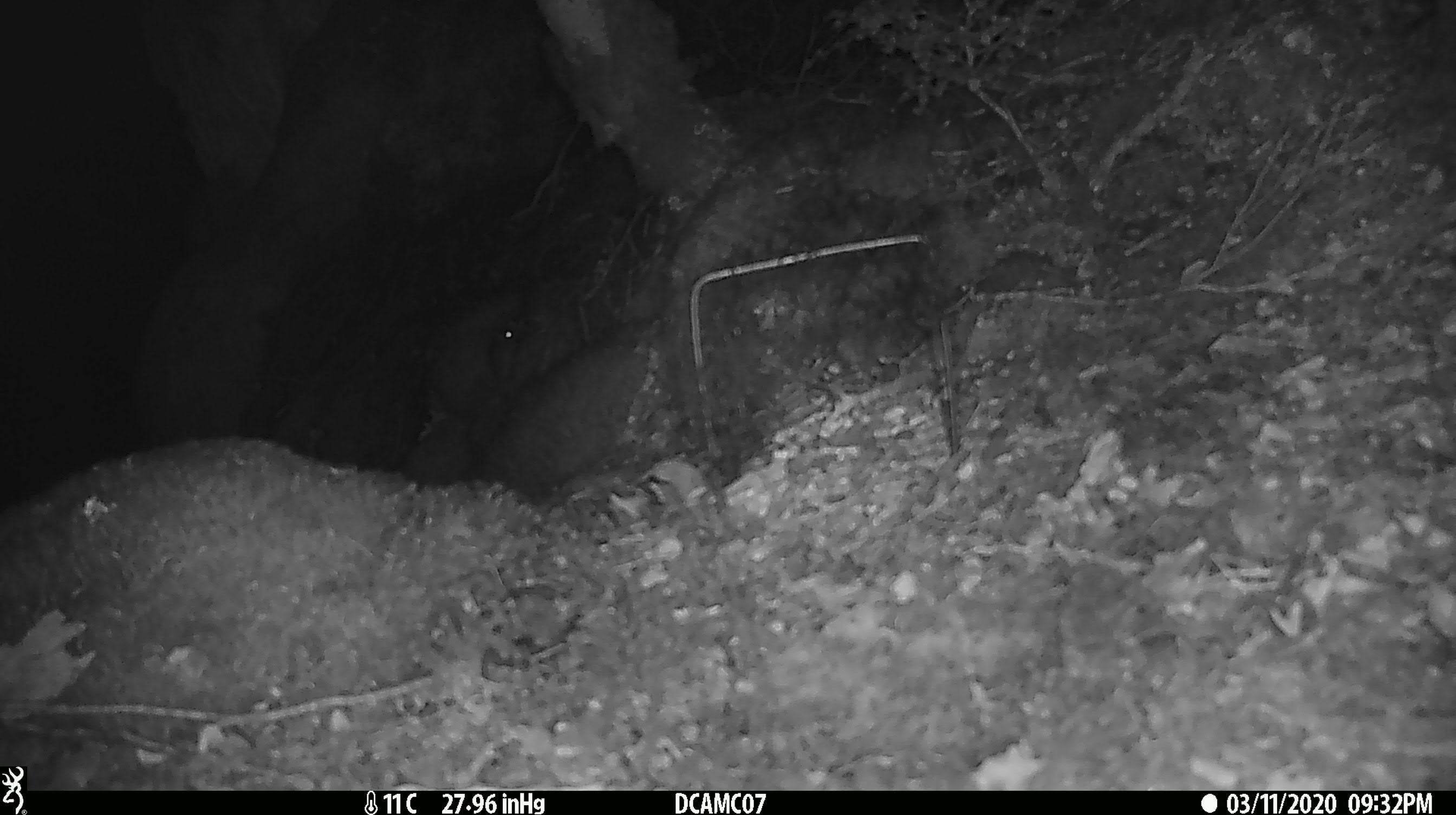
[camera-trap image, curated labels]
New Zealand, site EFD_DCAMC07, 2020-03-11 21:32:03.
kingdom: Animalia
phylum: Chordata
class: Mammalia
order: Rodentia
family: Muridae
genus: Mus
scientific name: Mus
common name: mouse